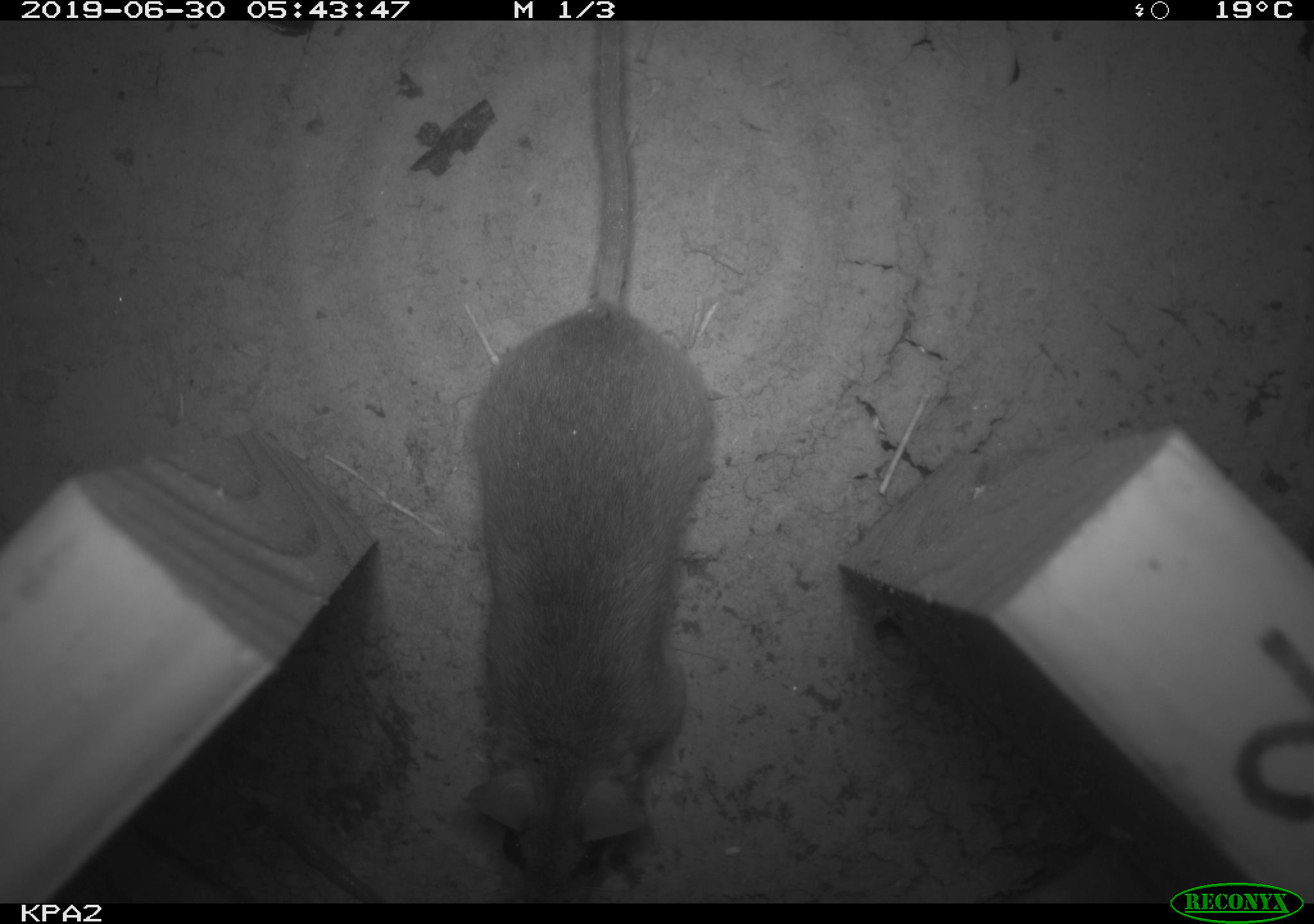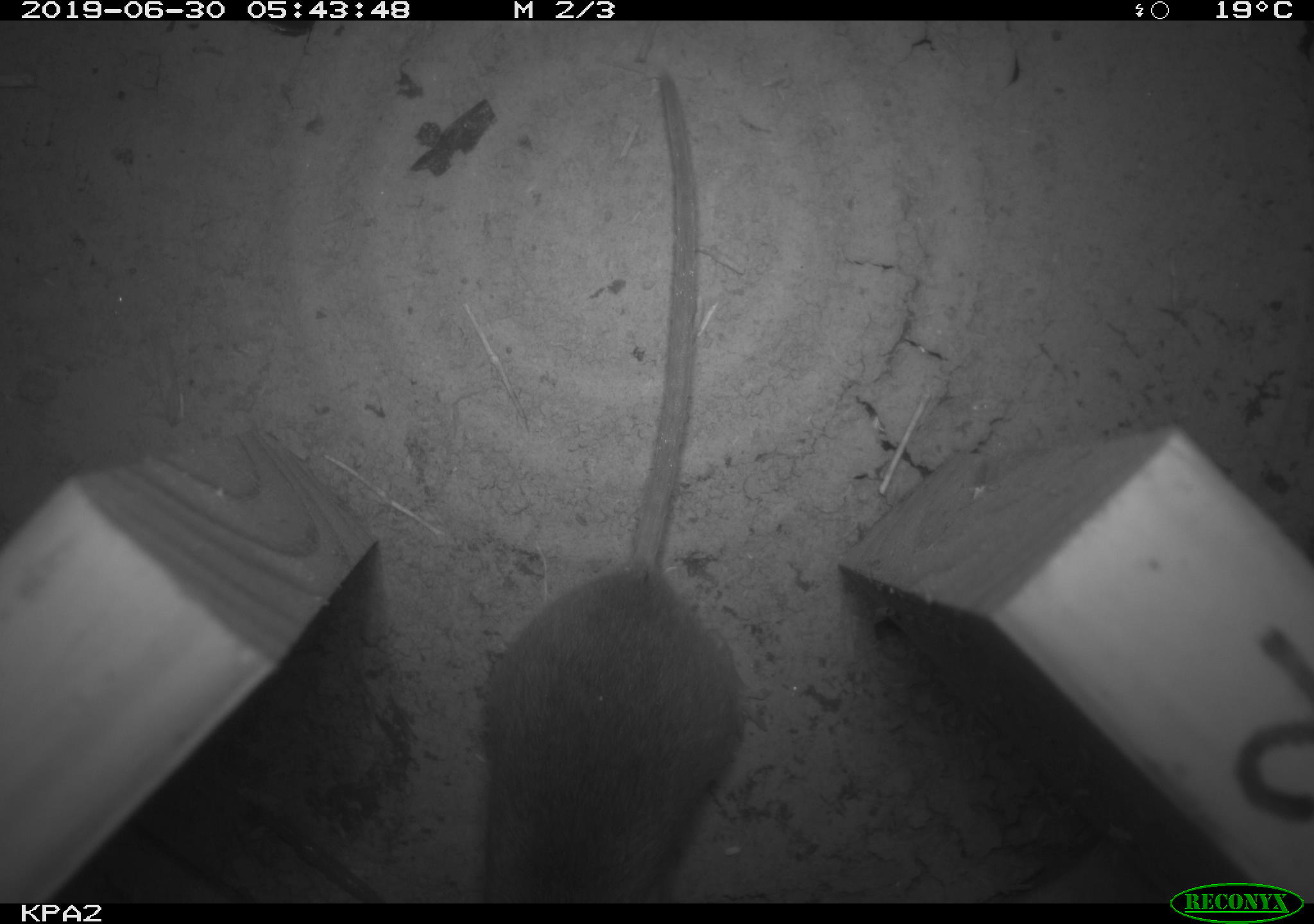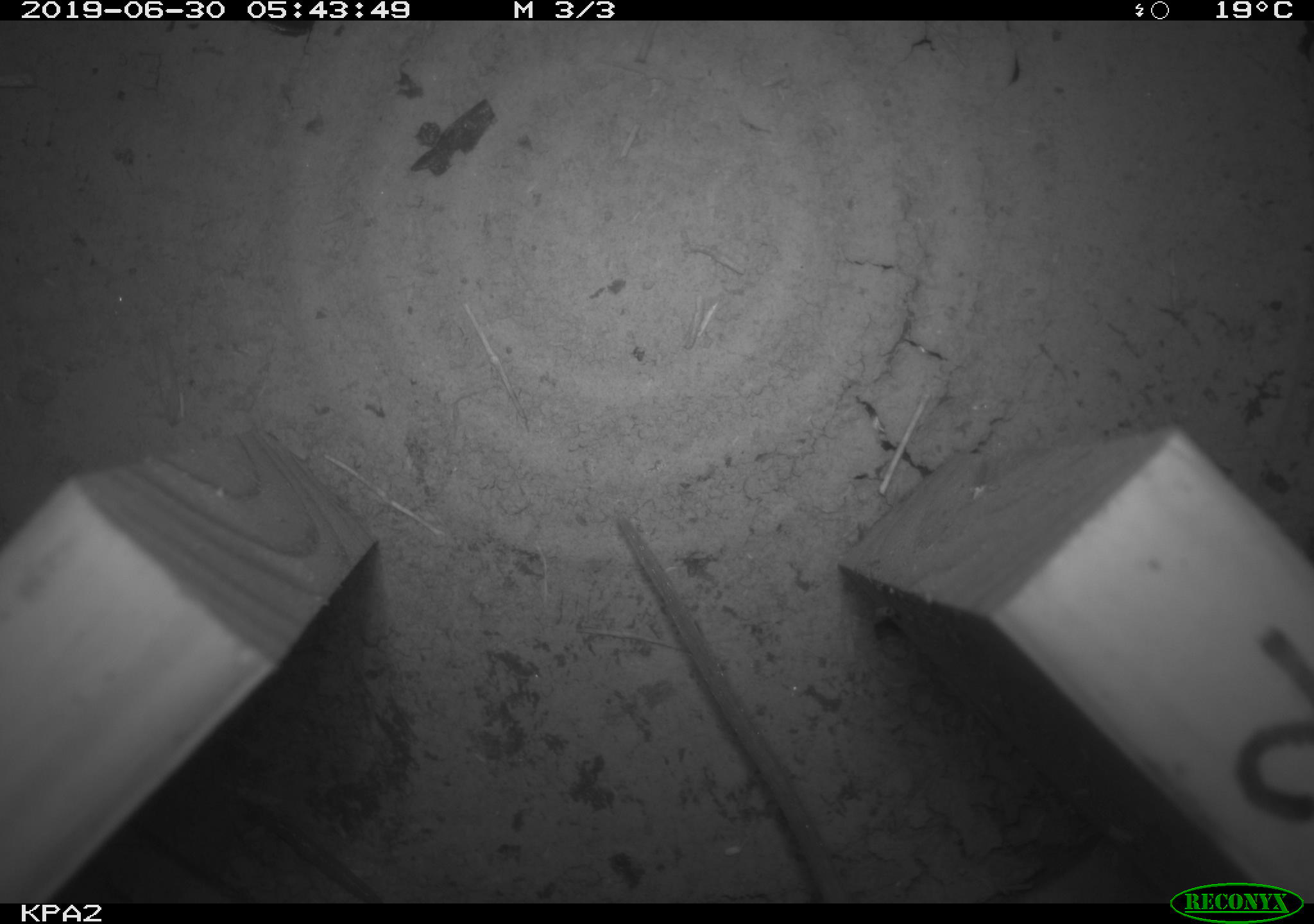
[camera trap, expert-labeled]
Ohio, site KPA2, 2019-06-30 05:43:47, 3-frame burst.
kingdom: Animalia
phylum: Chordata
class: Mammalia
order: Rodentia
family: Cricetidae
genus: Peromyscus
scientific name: Peromyscus leucopus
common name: white-footed mouse